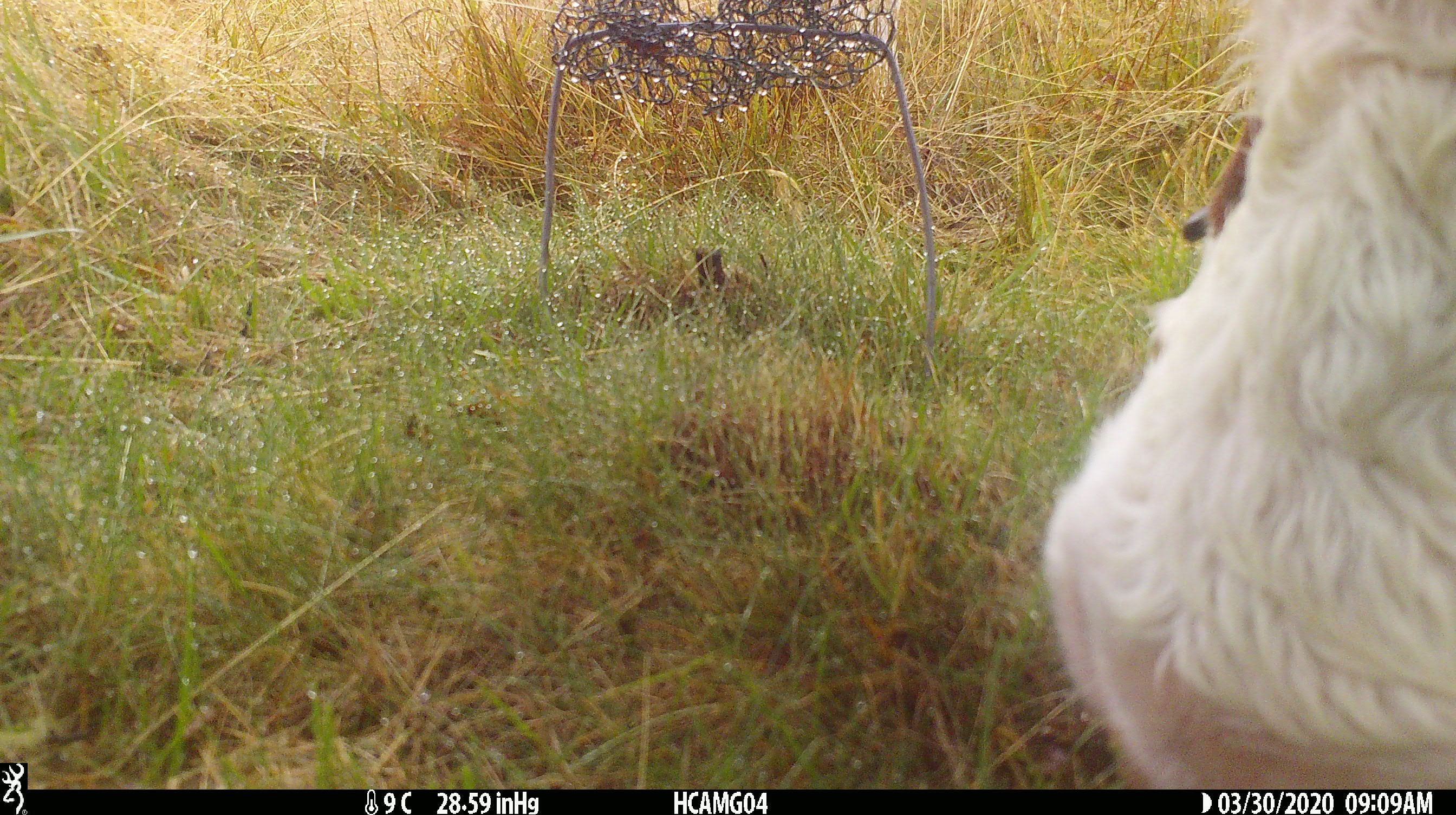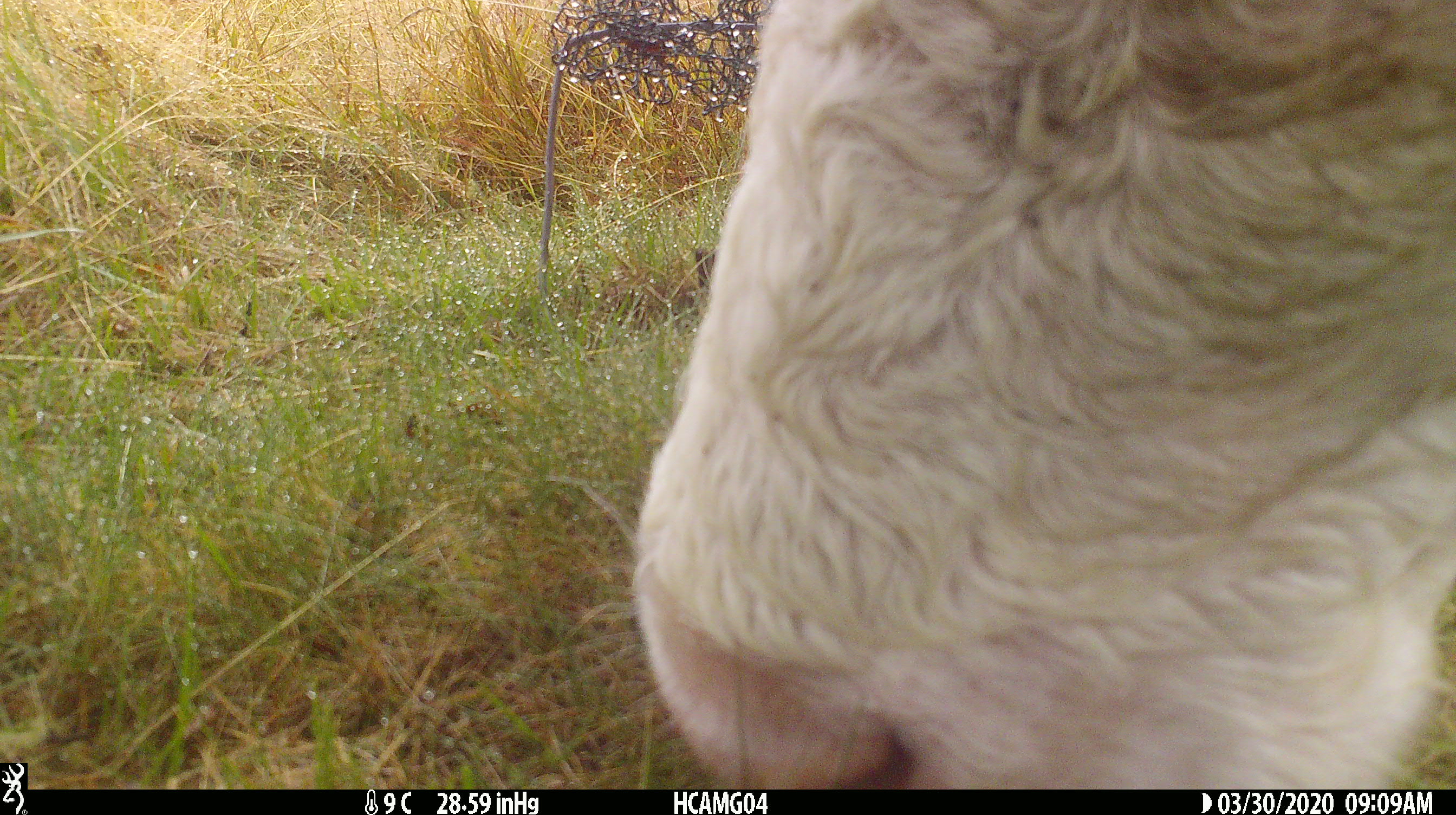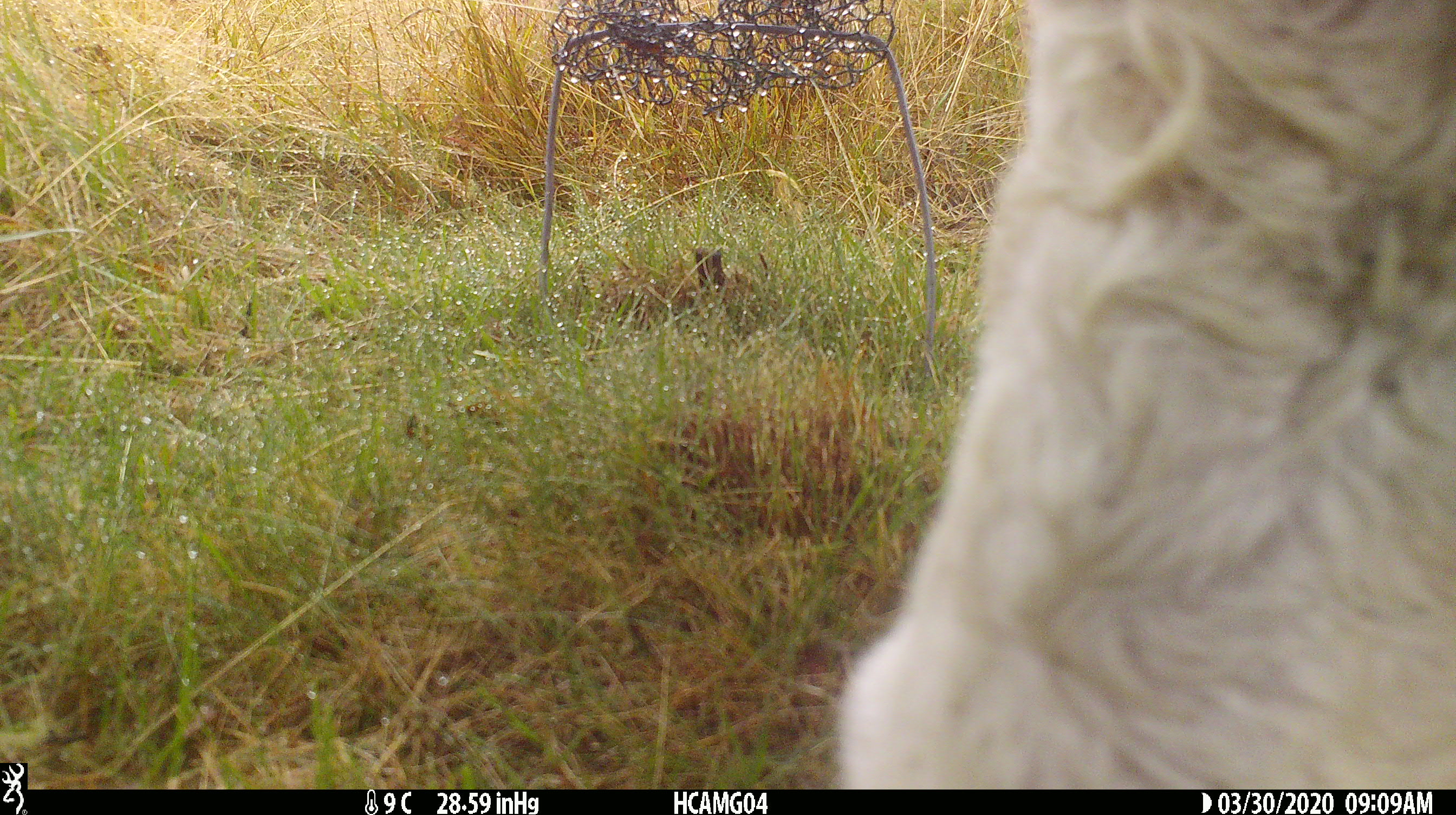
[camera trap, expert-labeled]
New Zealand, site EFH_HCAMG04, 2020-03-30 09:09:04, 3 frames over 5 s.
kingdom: Animalia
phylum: Chordata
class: Mammalia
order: Artiodactyla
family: Bovidae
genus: Bos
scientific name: Bos taurus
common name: domestic cow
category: cow